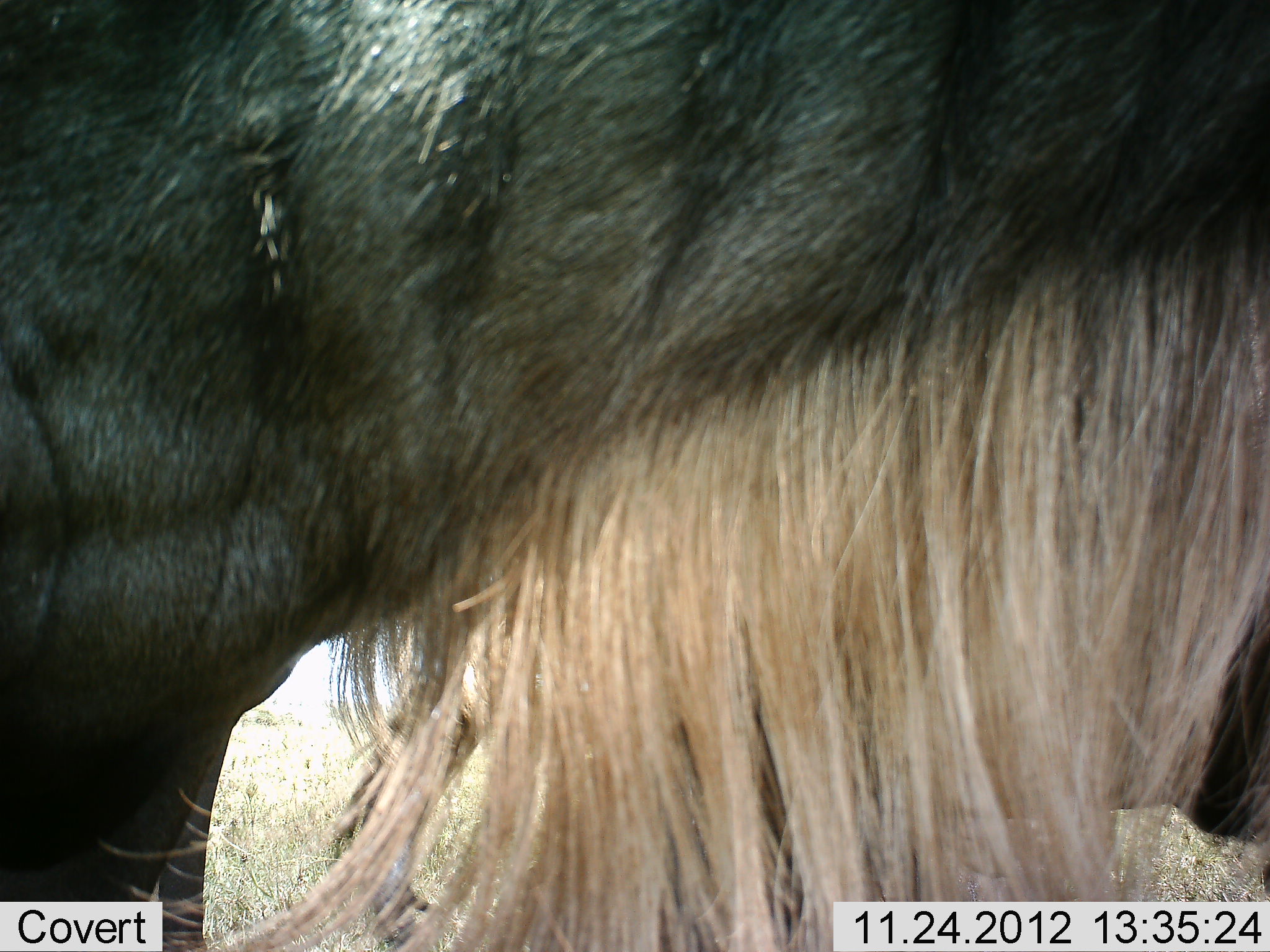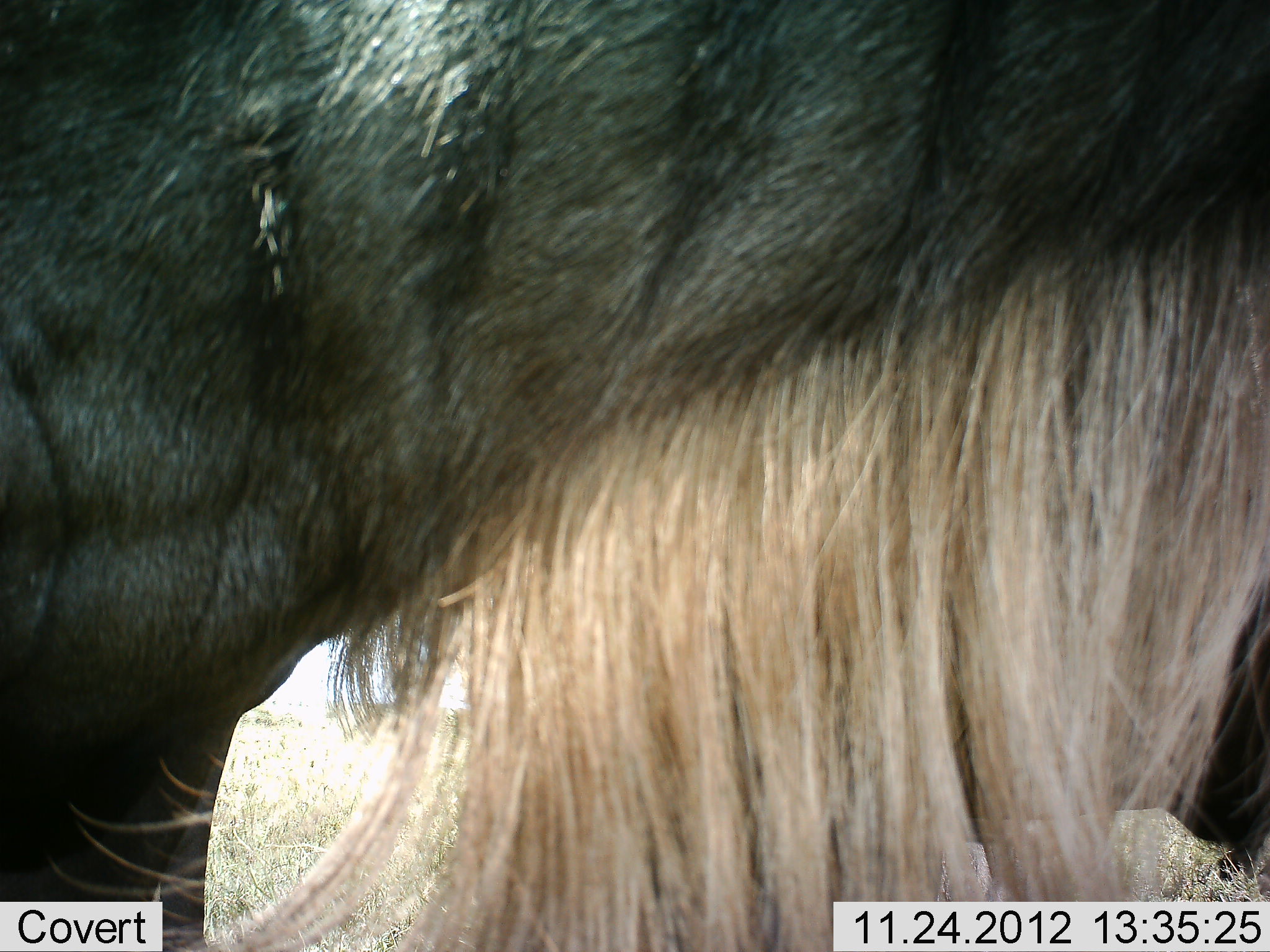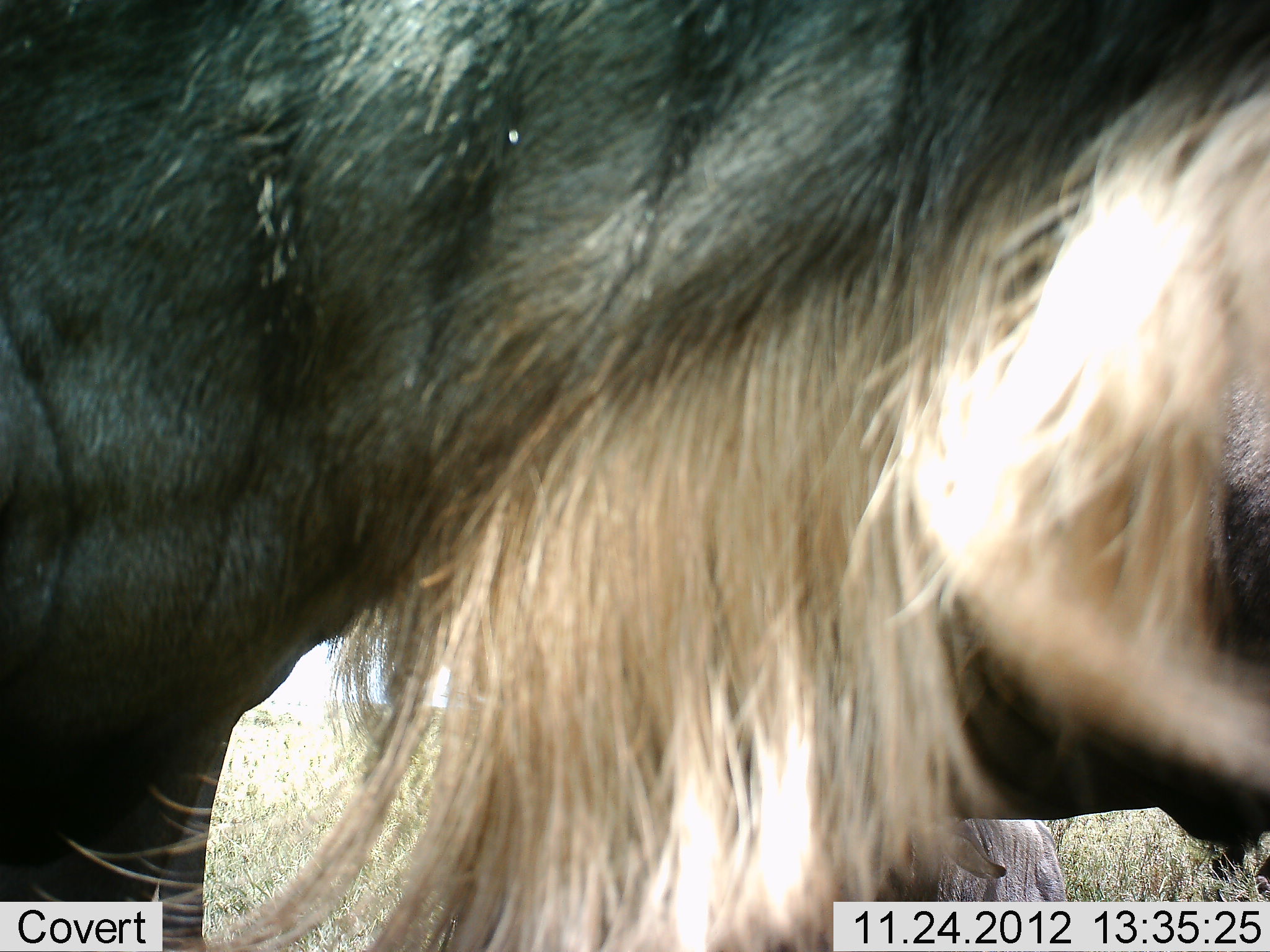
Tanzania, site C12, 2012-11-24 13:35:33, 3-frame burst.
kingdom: Animalia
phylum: Chordata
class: Mammalia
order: Artiodactyla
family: Bovidae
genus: Connochaetes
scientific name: Connochaetes taurinus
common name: blue wildebeest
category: wildebeest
Wildebeest (blue wildebeest) (Connochaetes taurinus), count 1. Behavior (volunteer vote fractions): standing 100%, resting 0%, moving 0%, interacting 0%. Young present (vote fraction): 0%. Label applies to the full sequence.